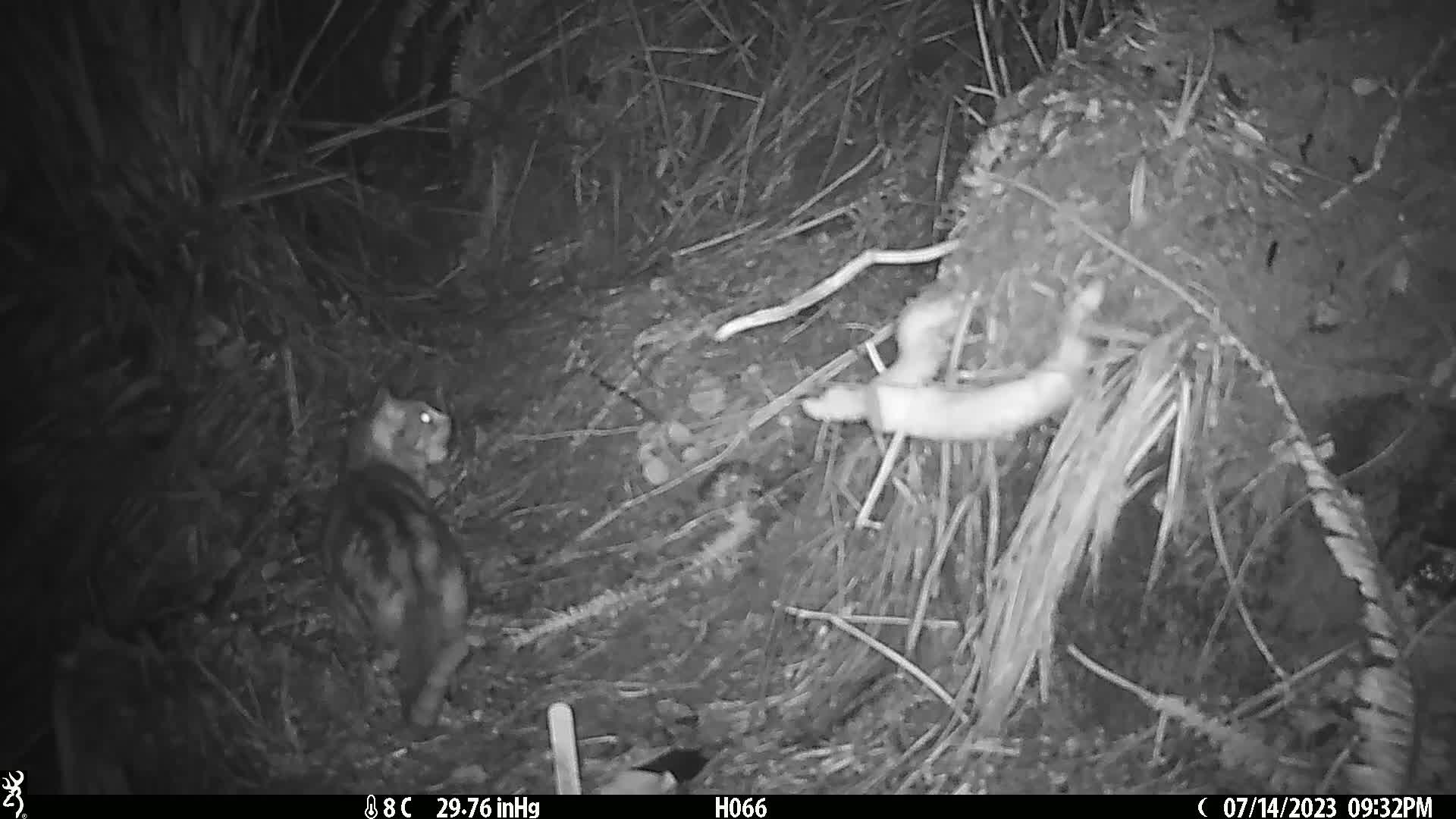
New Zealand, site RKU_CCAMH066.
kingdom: Animalia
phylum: Chordata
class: Mammalia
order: Carnivora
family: Felidae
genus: Felis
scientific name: Felis catus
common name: domestic cat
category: cat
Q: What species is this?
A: Cat (domestic cat) (Felis catus).